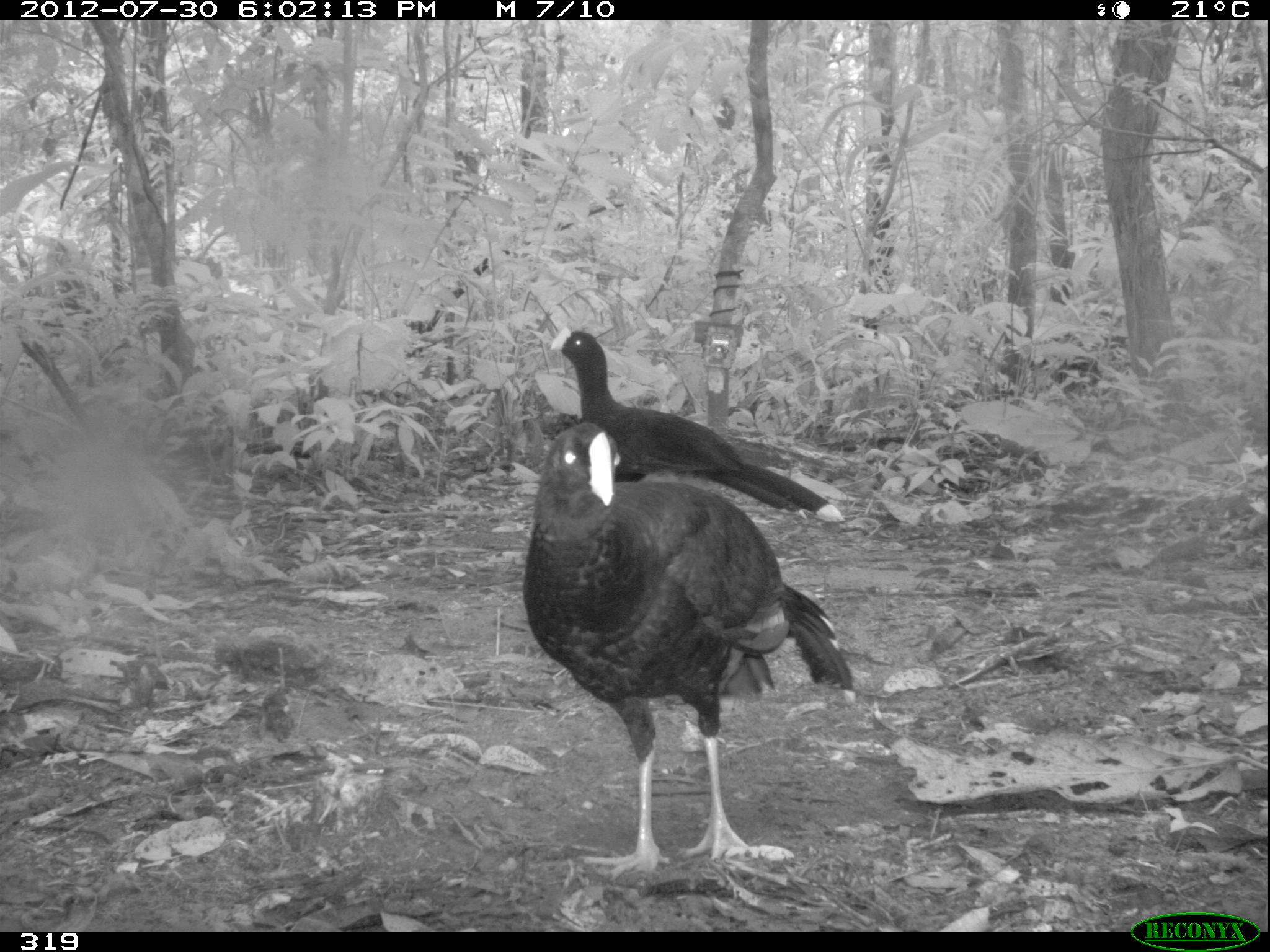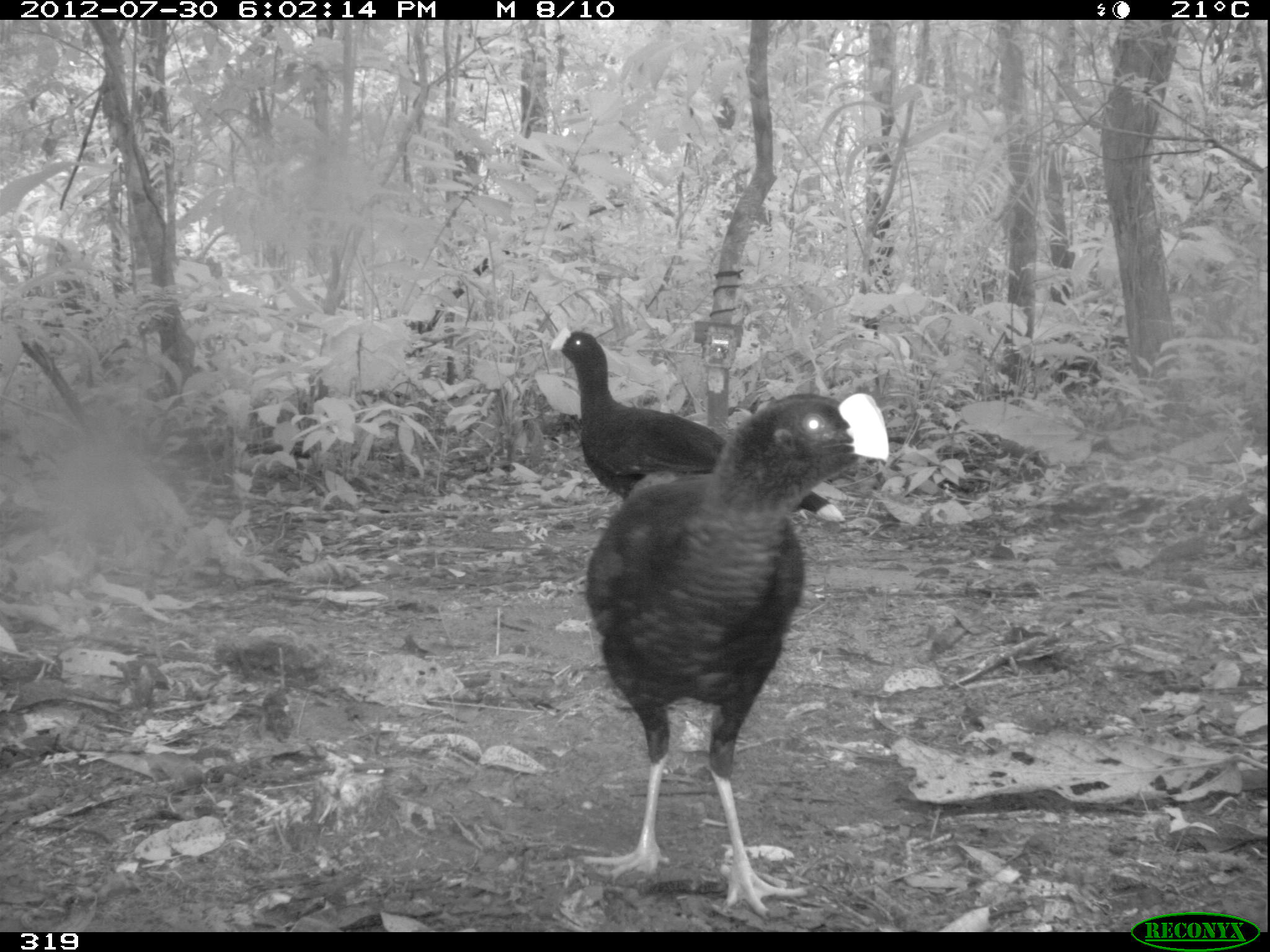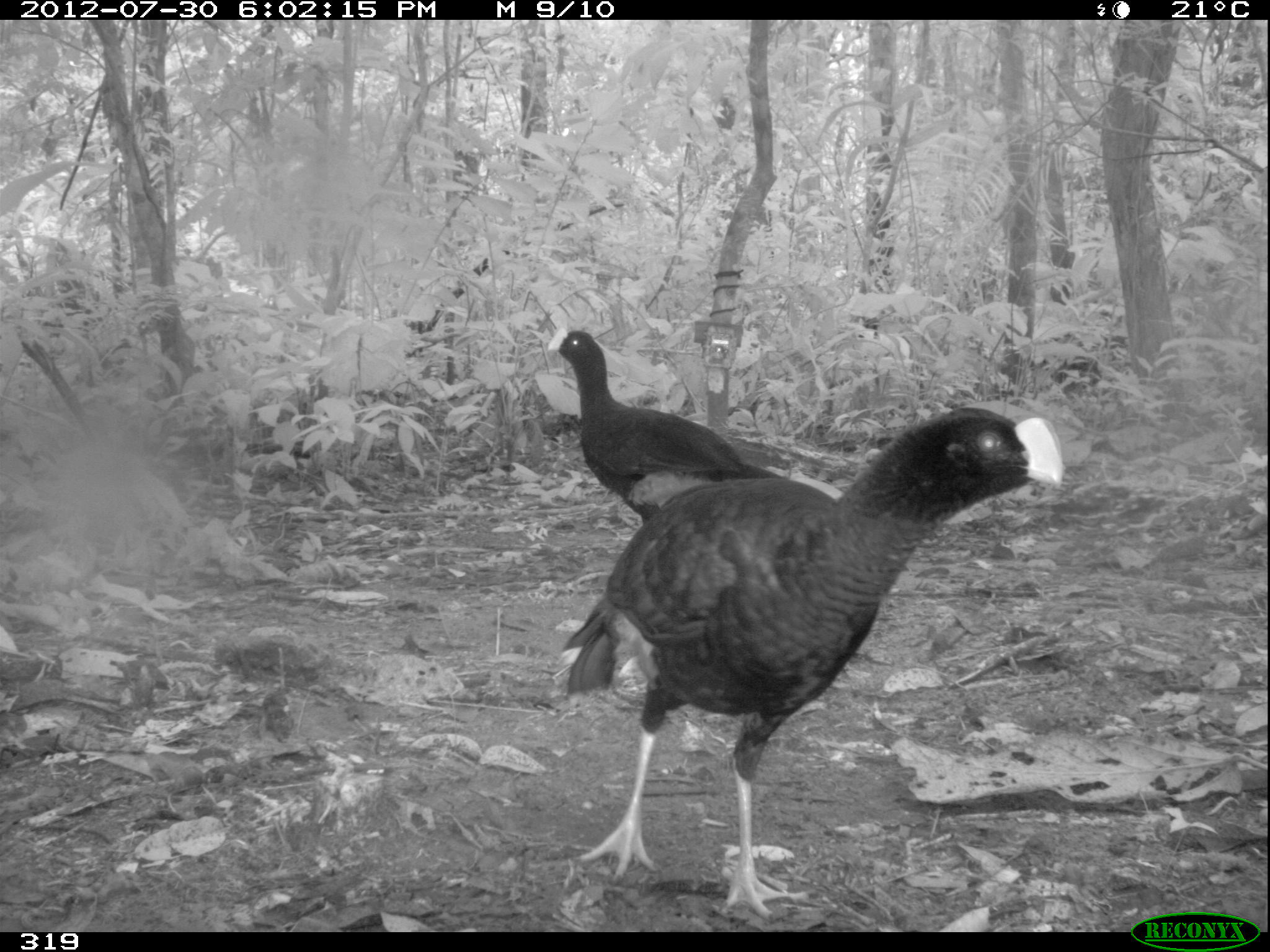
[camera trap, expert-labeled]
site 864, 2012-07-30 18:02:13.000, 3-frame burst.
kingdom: Animalia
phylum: Chordata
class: Aves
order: Galliformes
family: Cracidae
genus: Mitu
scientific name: Mitu tuberosum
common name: razor-billed curassow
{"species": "Mitu tuberosum (razor-billed curassow)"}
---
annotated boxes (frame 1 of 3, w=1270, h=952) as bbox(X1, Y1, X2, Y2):
mitu tuberosum: bbox(522, 421, 855, 879); bbox(551, 329, 843, 519)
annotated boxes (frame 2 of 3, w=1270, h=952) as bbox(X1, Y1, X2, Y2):
mitu tuberosum: bbox(586, 391, 888, 912); bbox(550, 329, 842, 521)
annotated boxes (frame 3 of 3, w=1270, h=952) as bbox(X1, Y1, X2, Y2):
mitu tuberosum: bbox(552, 399, 1060, 914); bbox(548, 327, 842, 522)